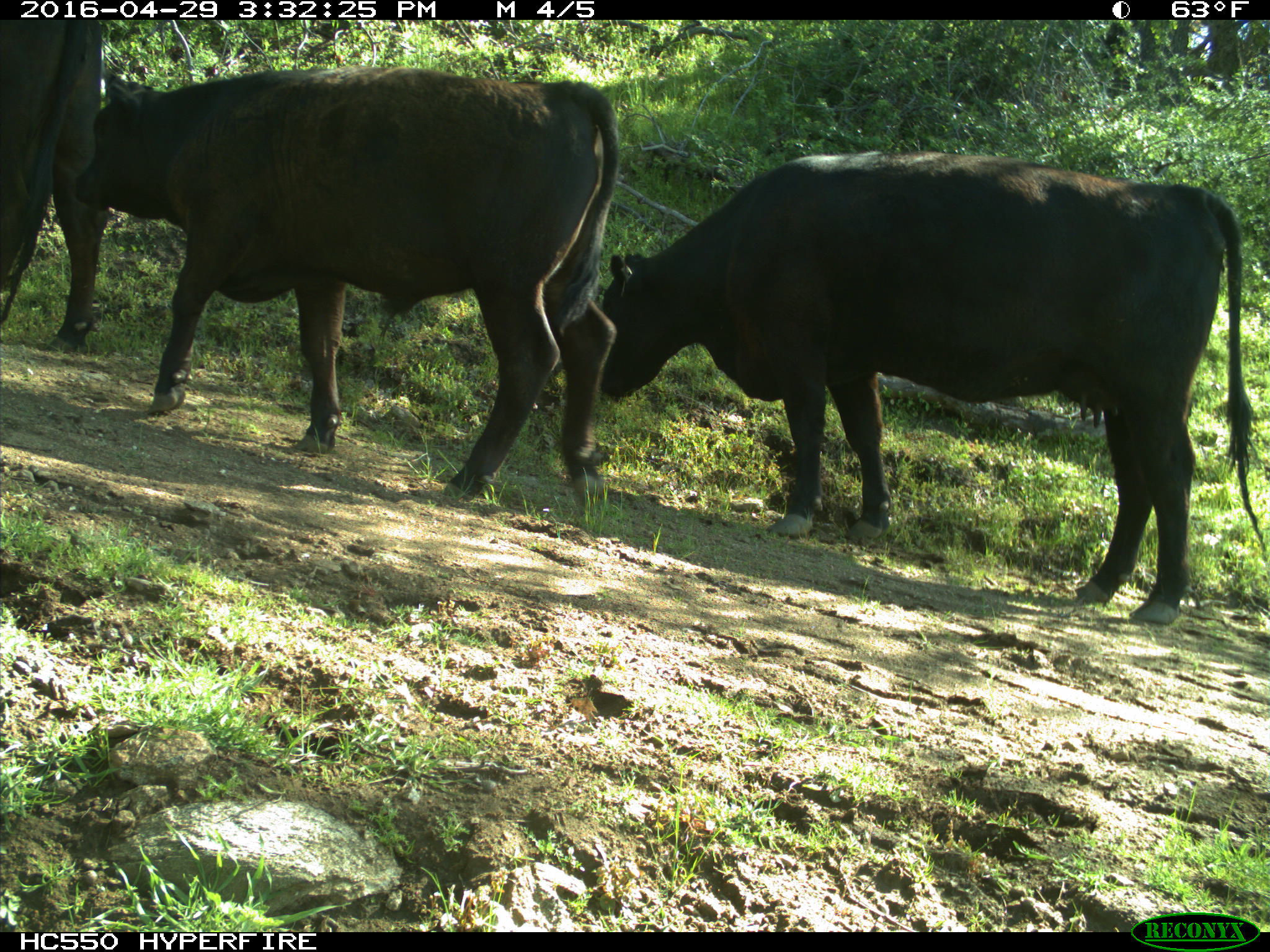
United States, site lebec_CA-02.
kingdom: Animalia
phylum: Chordata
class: Mammalia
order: Artiodactyla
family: Bovidae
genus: Bos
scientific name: Bos taurus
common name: domestic cow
Bos taurus (domestic cow).